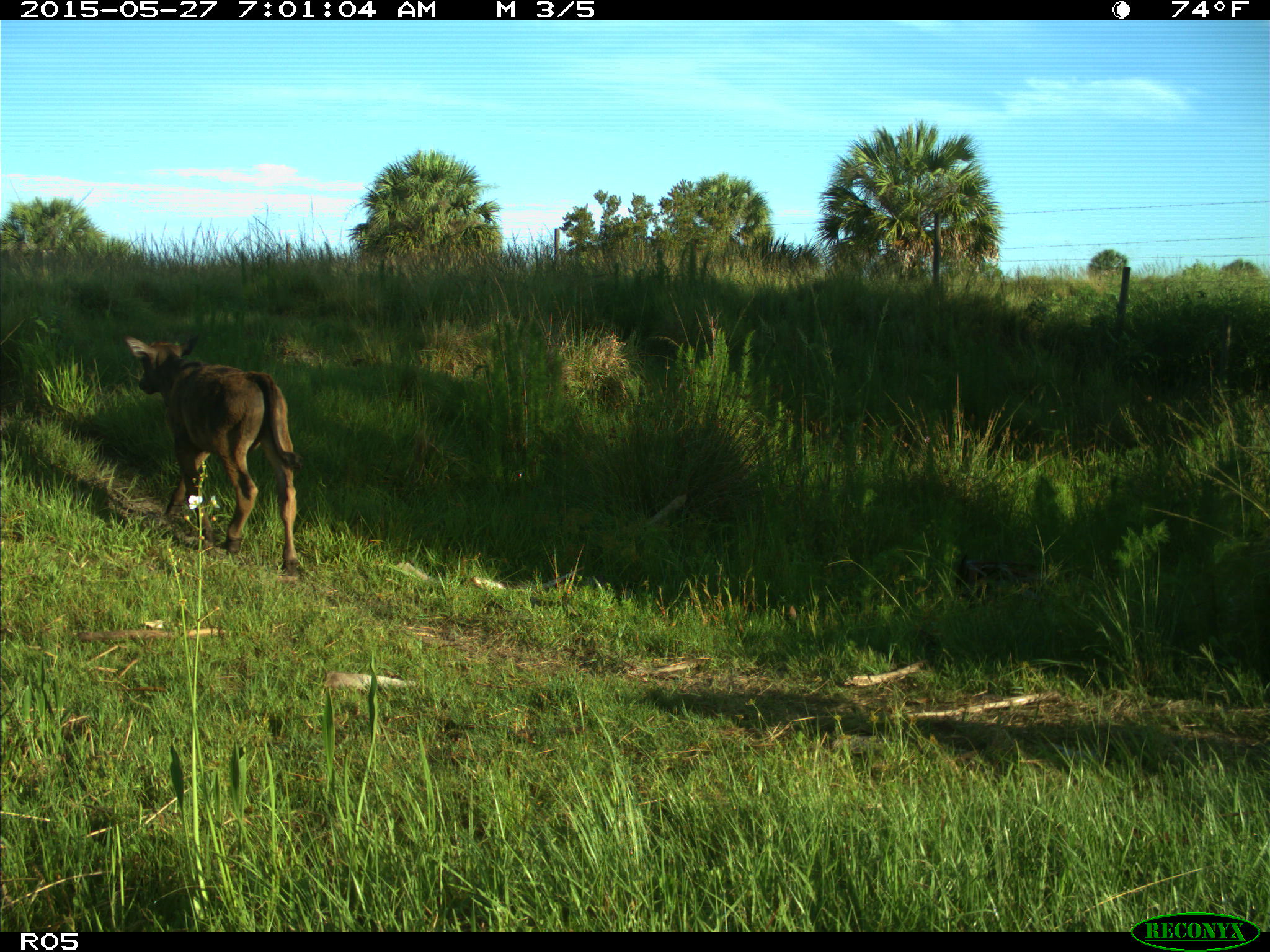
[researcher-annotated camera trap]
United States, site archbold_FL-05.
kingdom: Animalia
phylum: Chordata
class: Mammalia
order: Artiodactyla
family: Bovidae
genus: Bos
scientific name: Bos taurus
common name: domestic cow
Bos taurus (domestic cow).